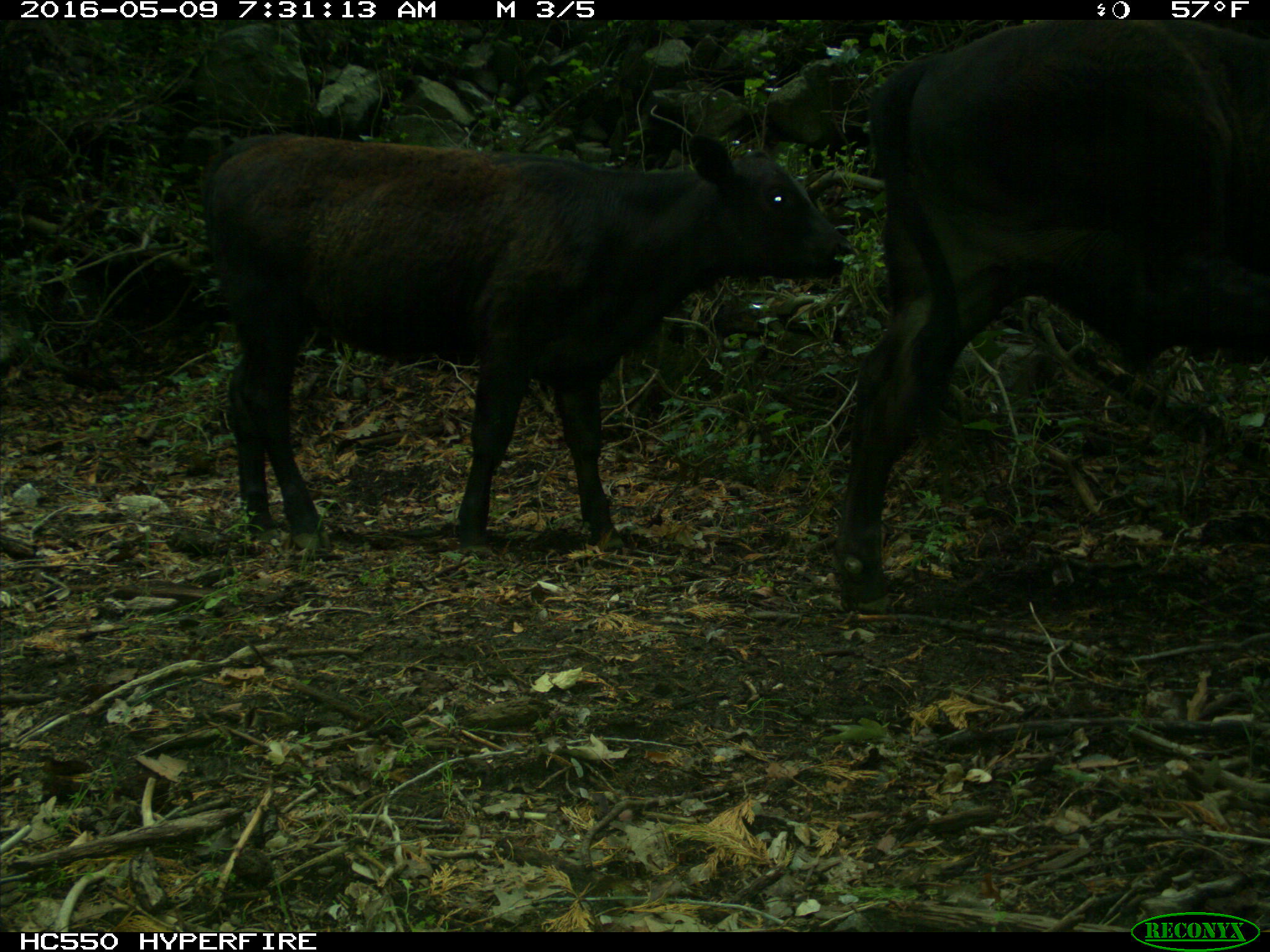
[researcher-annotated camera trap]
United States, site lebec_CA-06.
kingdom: Animalia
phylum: Chordata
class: Mammalia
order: Artiodactyla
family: Bovidae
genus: Bos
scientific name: Bos taurus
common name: domestic cow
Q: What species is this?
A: Bos taurus (domestic cow).